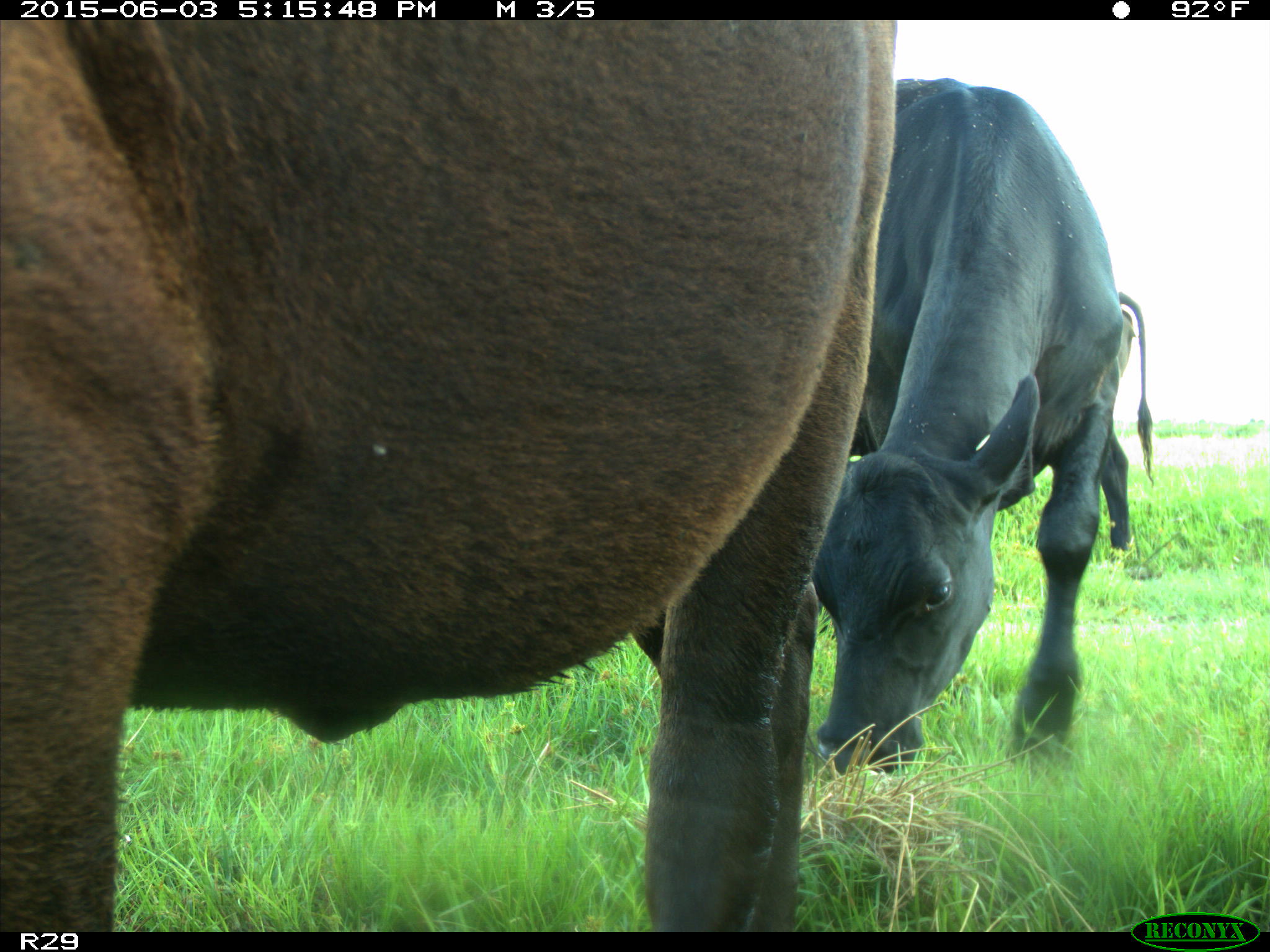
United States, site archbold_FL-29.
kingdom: Animalia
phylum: Chordata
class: Mammalia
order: Artiodactyla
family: Bovidae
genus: Bos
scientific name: Bos taurus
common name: domestic cow